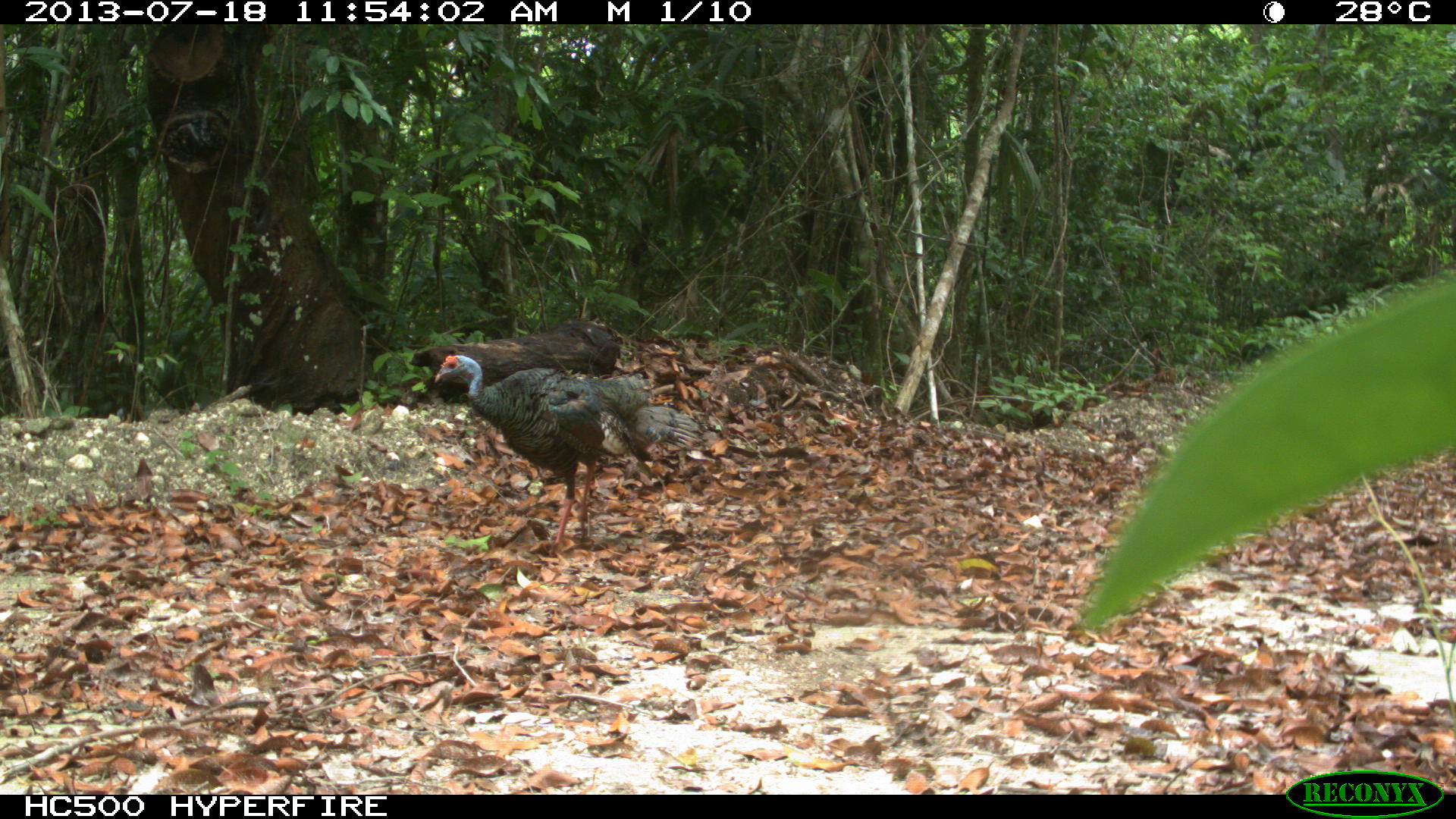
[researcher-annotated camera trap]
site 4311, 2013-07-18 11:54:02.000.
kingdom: Animalia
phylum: Chordata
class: Aves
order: Galliformes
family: Phasianidae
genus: Meleagris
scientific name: Meleagris ocellata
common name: ocellated turkey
Meleagris ocellata (ocellated turkey), count 2.